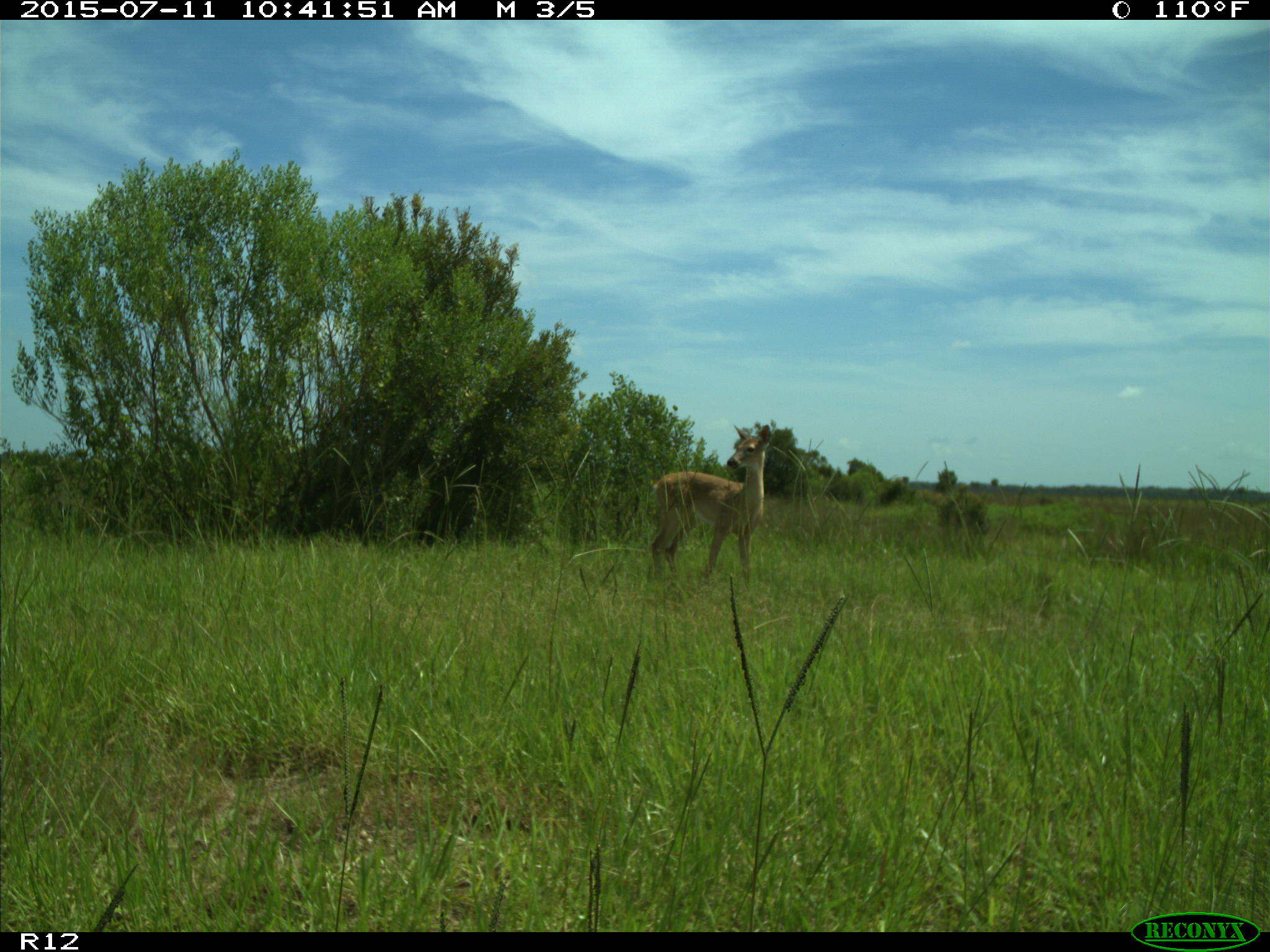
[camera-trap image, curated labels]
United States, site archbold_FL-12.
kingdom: Animalia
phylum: Chordata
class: Mammalia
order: Artiodactyla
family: Cervidae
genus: Odocoileus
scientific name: Odocoileus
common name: deer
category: unidentified deer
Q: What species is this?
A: Unidentified deer (deer) (Odocoileus).